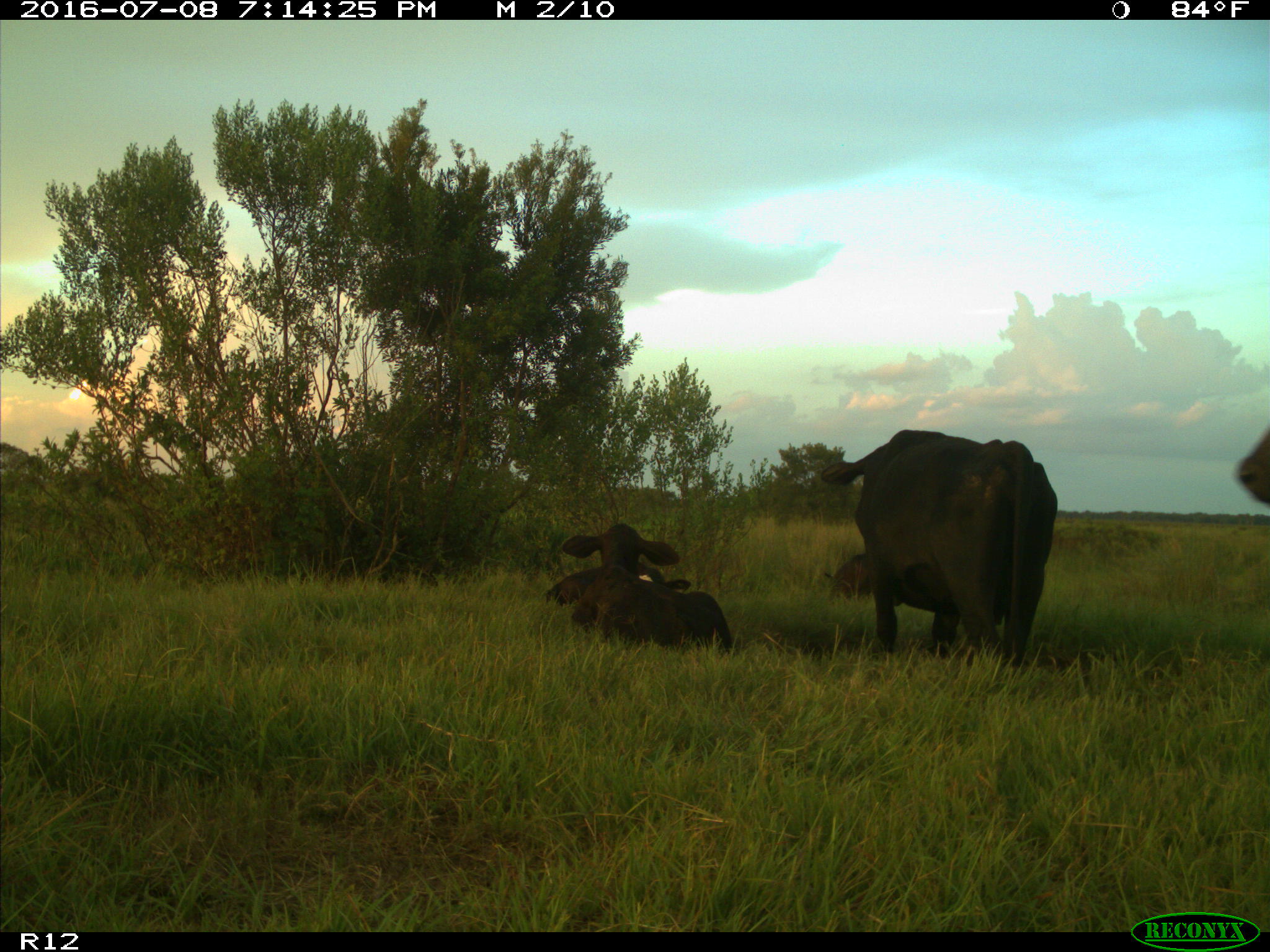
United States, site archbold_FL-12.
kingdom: Animalia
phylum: Chordata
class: Mammalia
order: Artiodactyla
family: Bovidae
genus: Bos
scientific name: Bos taurus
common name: domestic cow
Bos taurus (domestic cow).